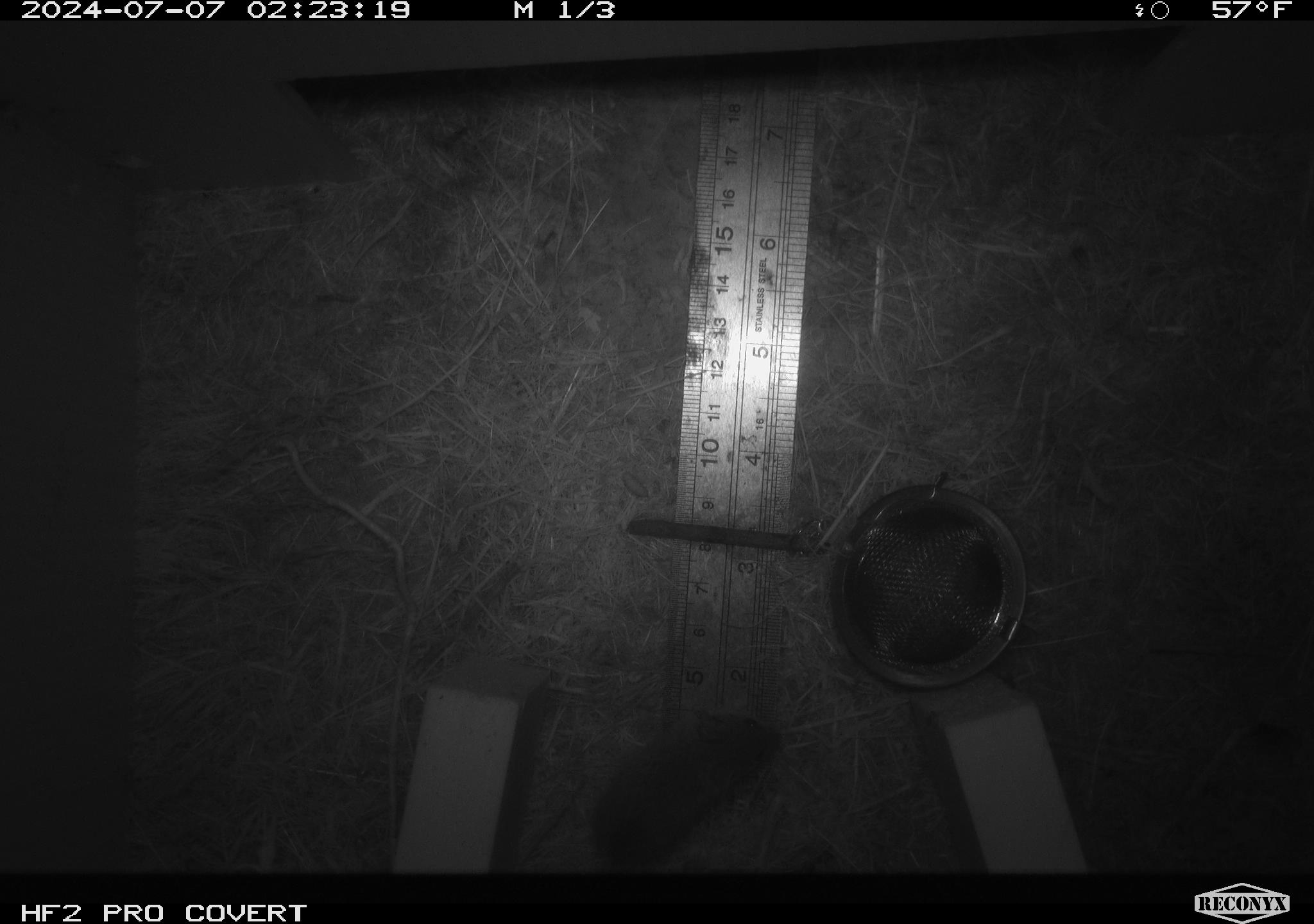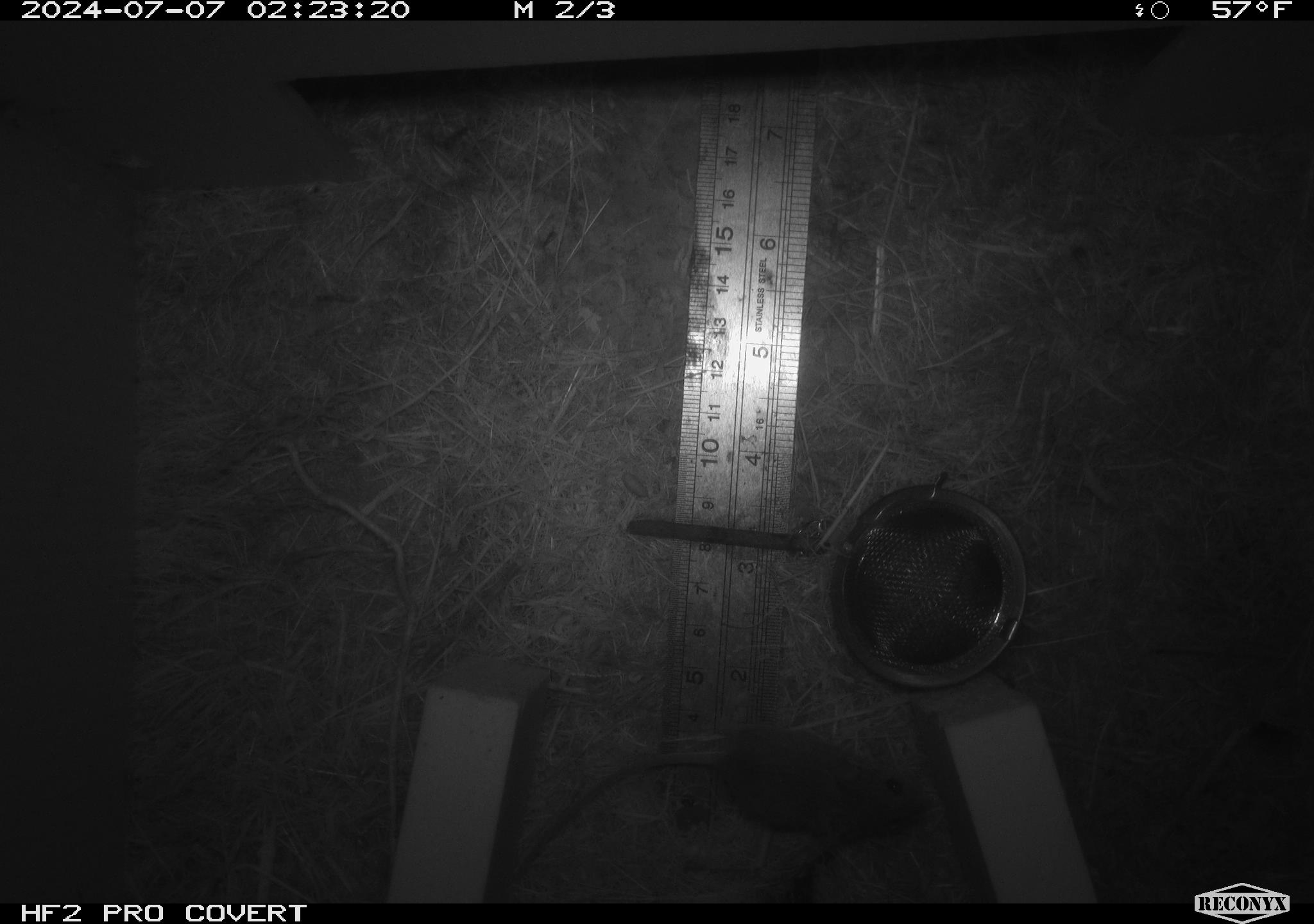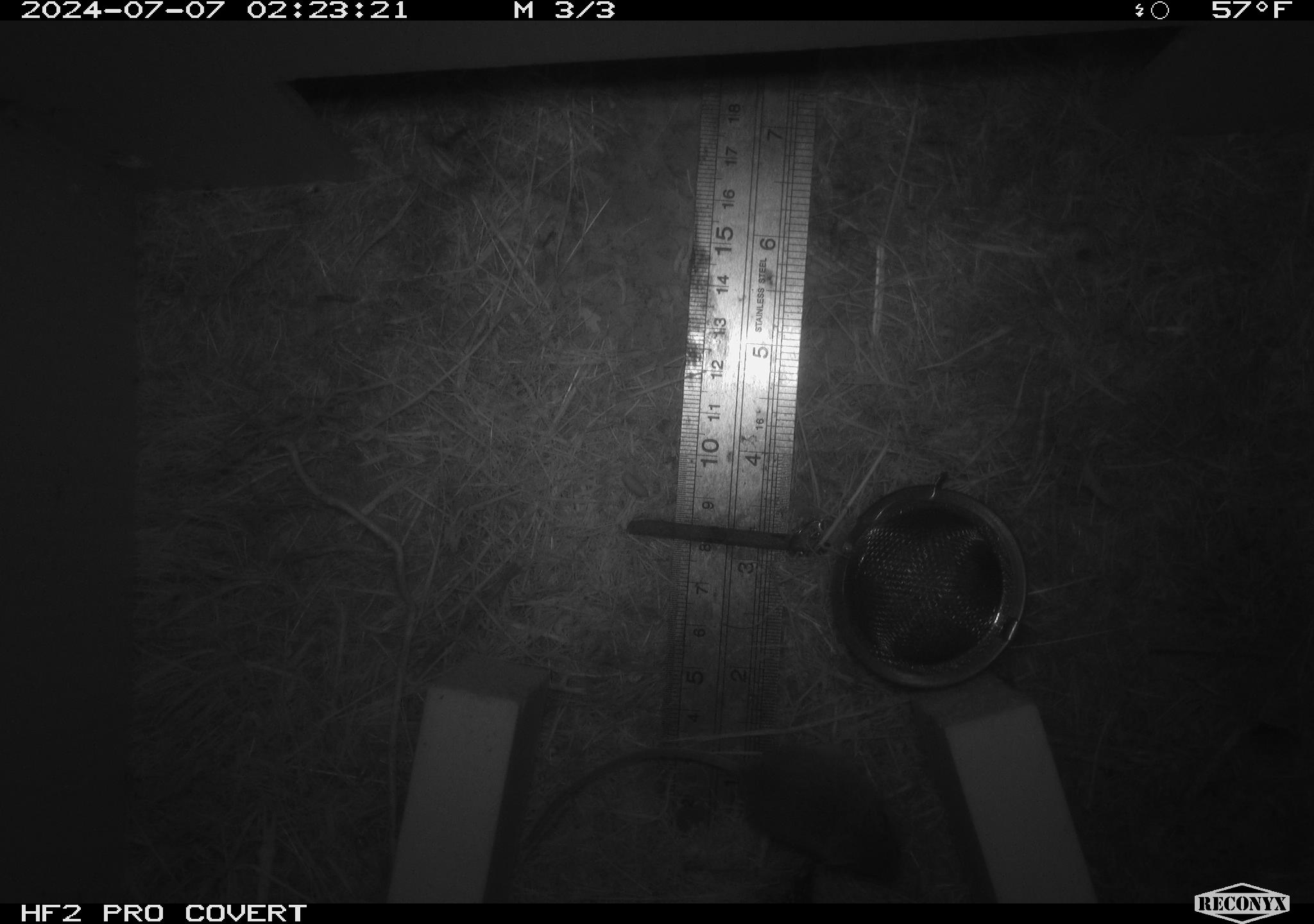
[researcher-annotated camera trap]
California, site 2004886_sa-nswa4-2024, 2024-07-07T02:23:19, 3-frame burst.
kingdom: Animalia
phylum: Chordata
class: Mammalia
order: Rodentia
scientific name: Rodentia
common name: mouse species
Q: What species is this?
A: Mouse species (Rodentia).